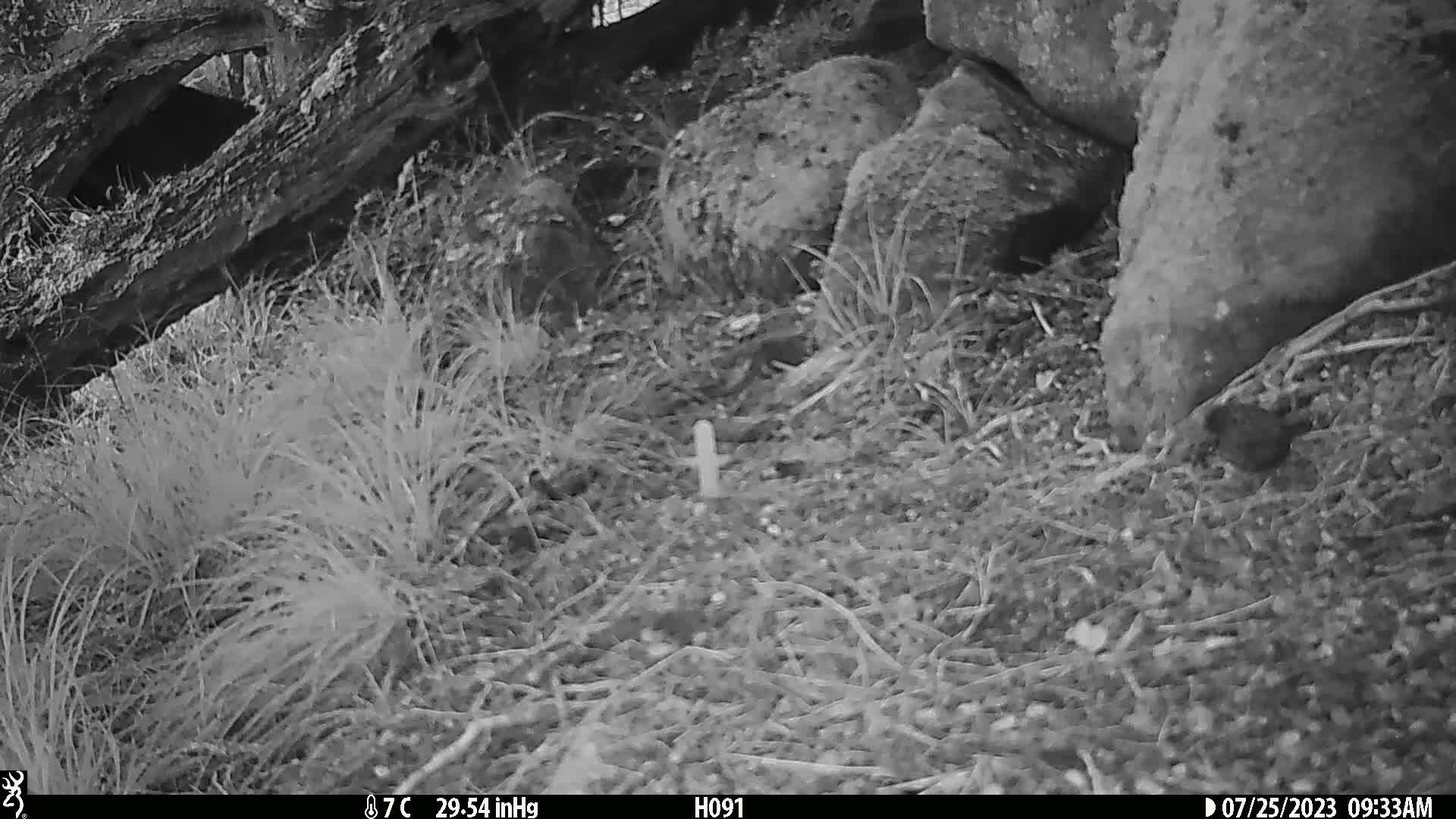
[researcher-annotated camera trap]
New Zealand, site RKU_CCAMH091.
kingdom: Animalia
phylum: Chordata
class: Aves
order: Passeriformes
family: Prunellidae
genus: Prunella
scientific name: Prunella modularis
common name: dunnock